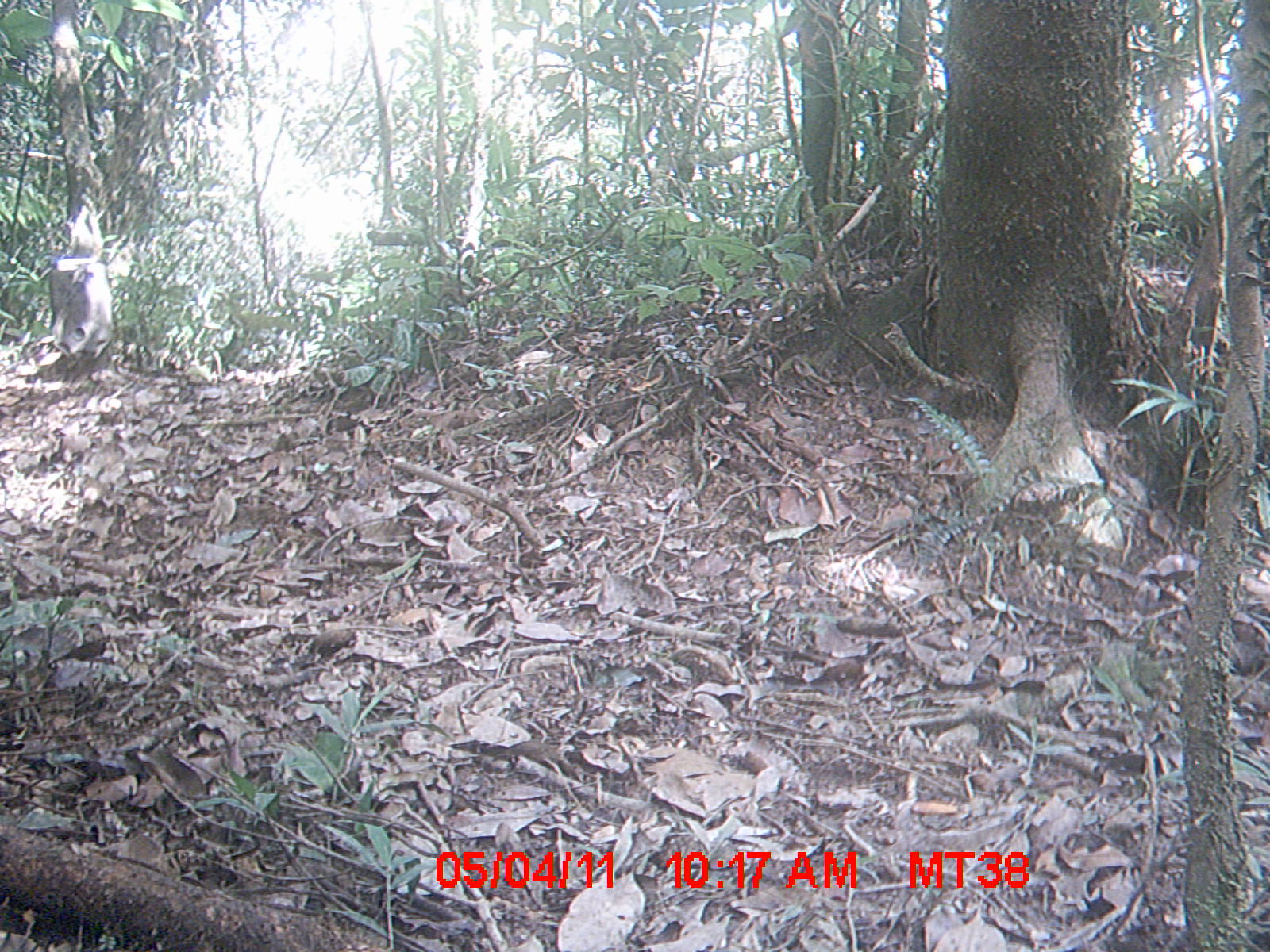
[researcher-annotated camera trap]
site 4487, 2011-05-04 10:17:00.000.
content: unidentified animal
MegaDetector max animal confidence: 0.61